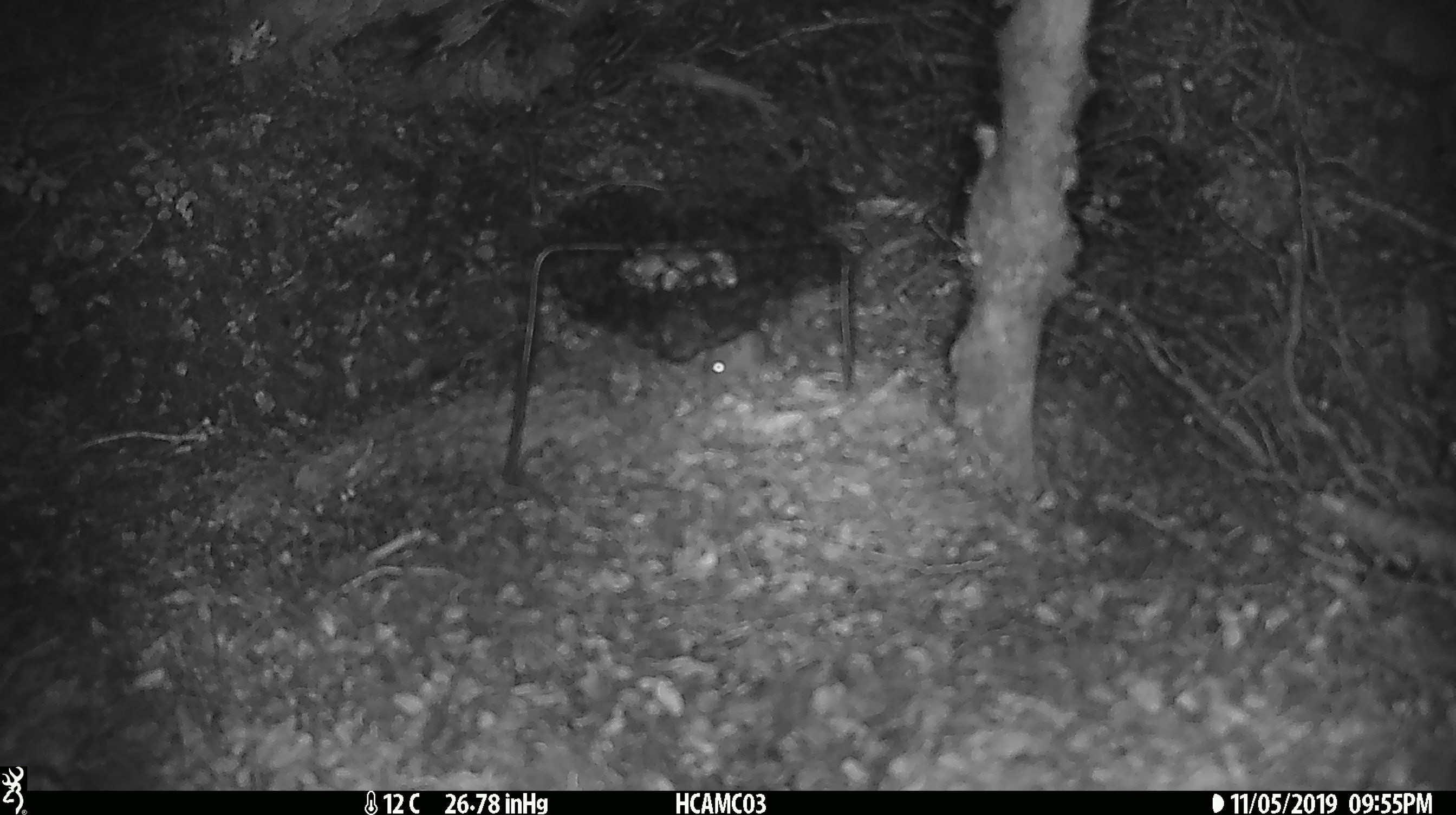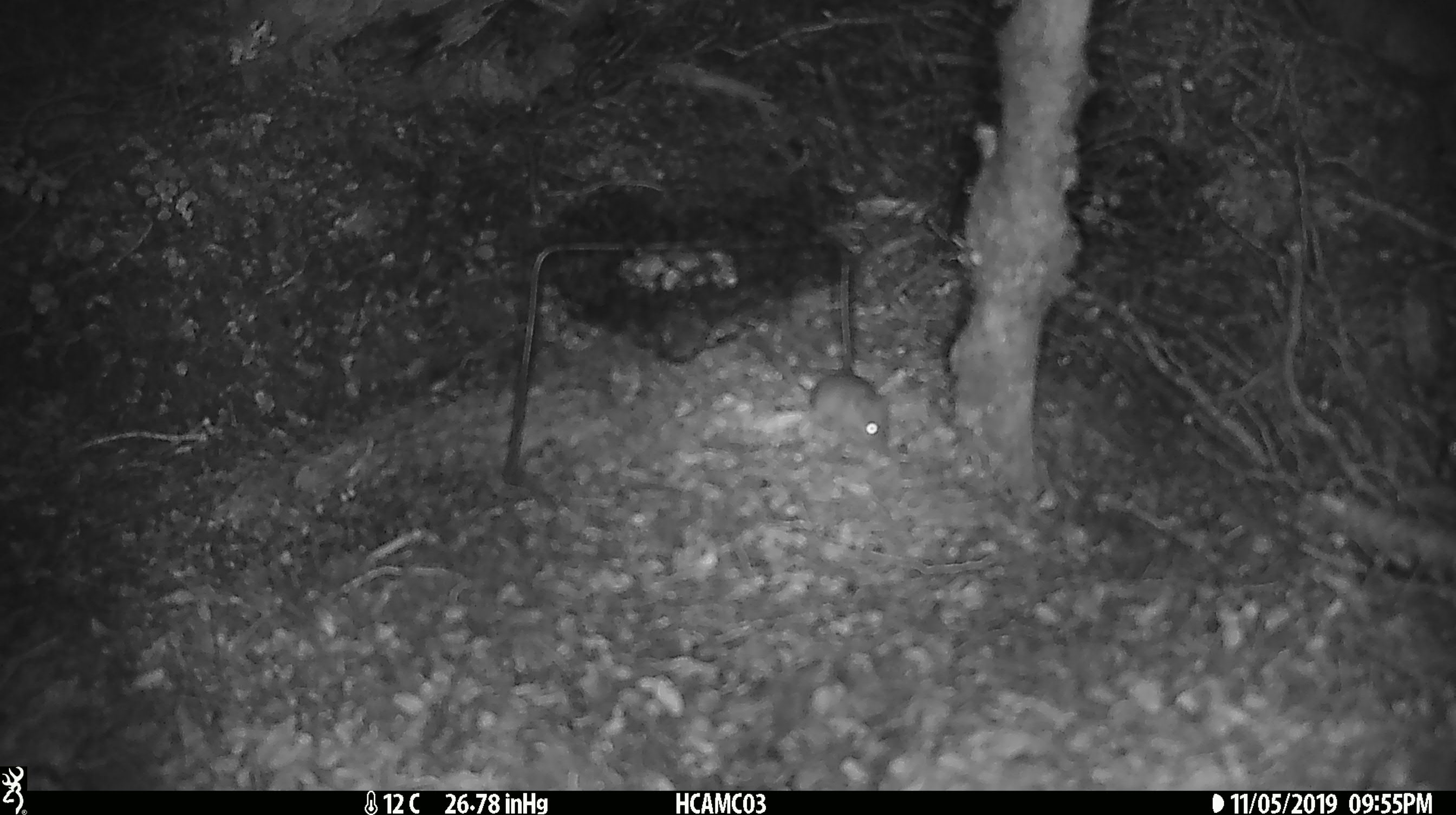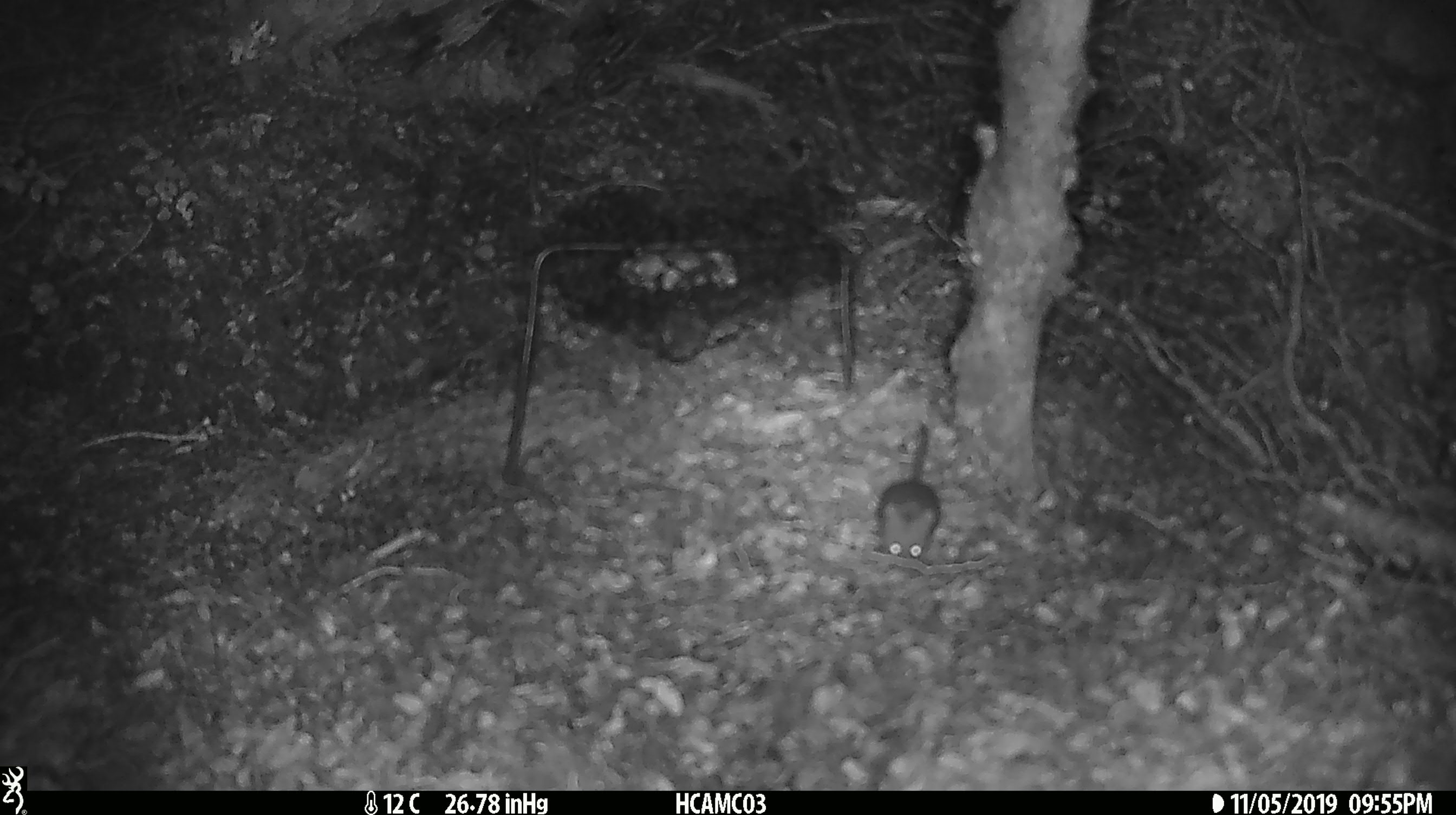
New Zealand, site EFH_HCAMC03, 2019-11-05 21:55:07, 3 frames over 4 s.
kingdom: Animalia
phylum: Chordata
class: Mammalia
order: Rodentia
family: Muridae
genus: Mus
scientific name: Mus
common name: mouse